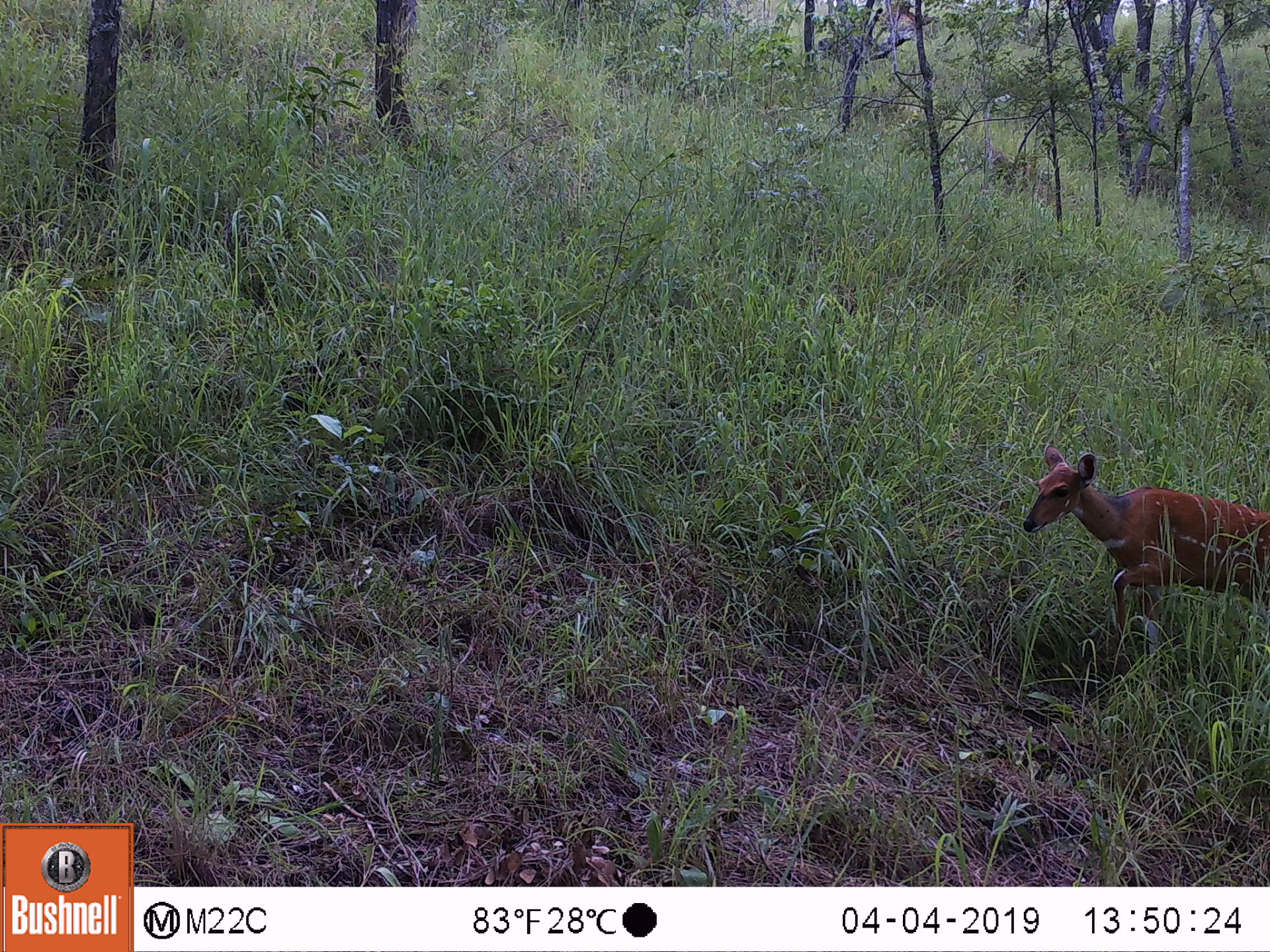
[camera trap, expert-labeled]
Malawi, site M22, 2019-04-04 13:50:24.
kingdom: Animalia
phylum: Chordata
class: Mammalia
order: Artiodactyla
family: Bovidae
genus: Tragelaphus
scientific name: Tragelaphus sylvaticus sylvaticus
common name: cape bushbuck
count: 1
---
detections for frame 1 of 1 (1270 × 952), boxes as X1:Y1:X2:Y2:
cape bushbuck: 1002:428:1266:636